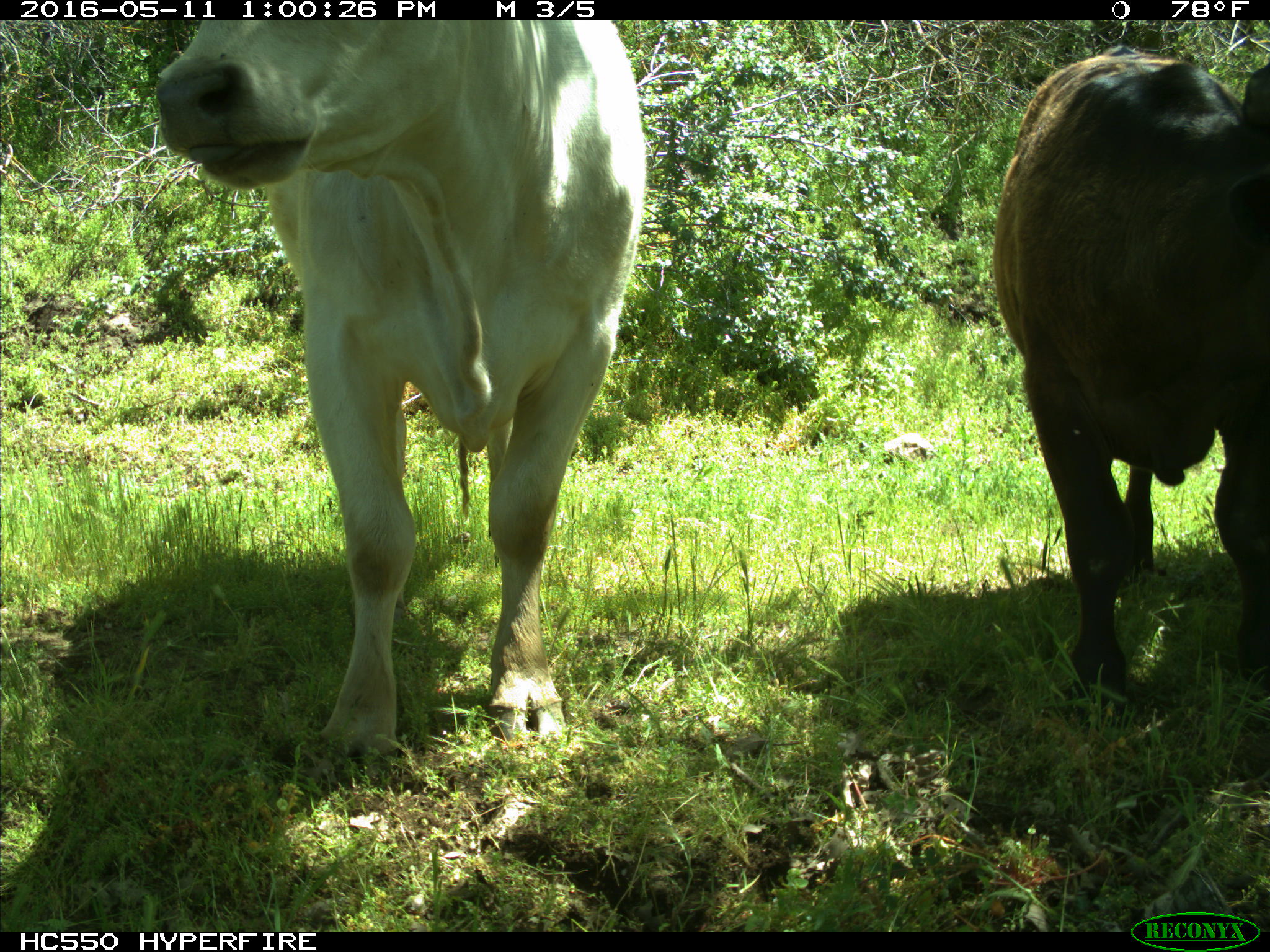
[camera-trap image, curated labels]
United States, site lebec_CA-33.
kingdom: Animalia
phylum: Chordata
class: Mammalia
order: Artiodactyla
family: Bovidae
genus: Bos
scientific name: Bos taurus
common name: domestic cow